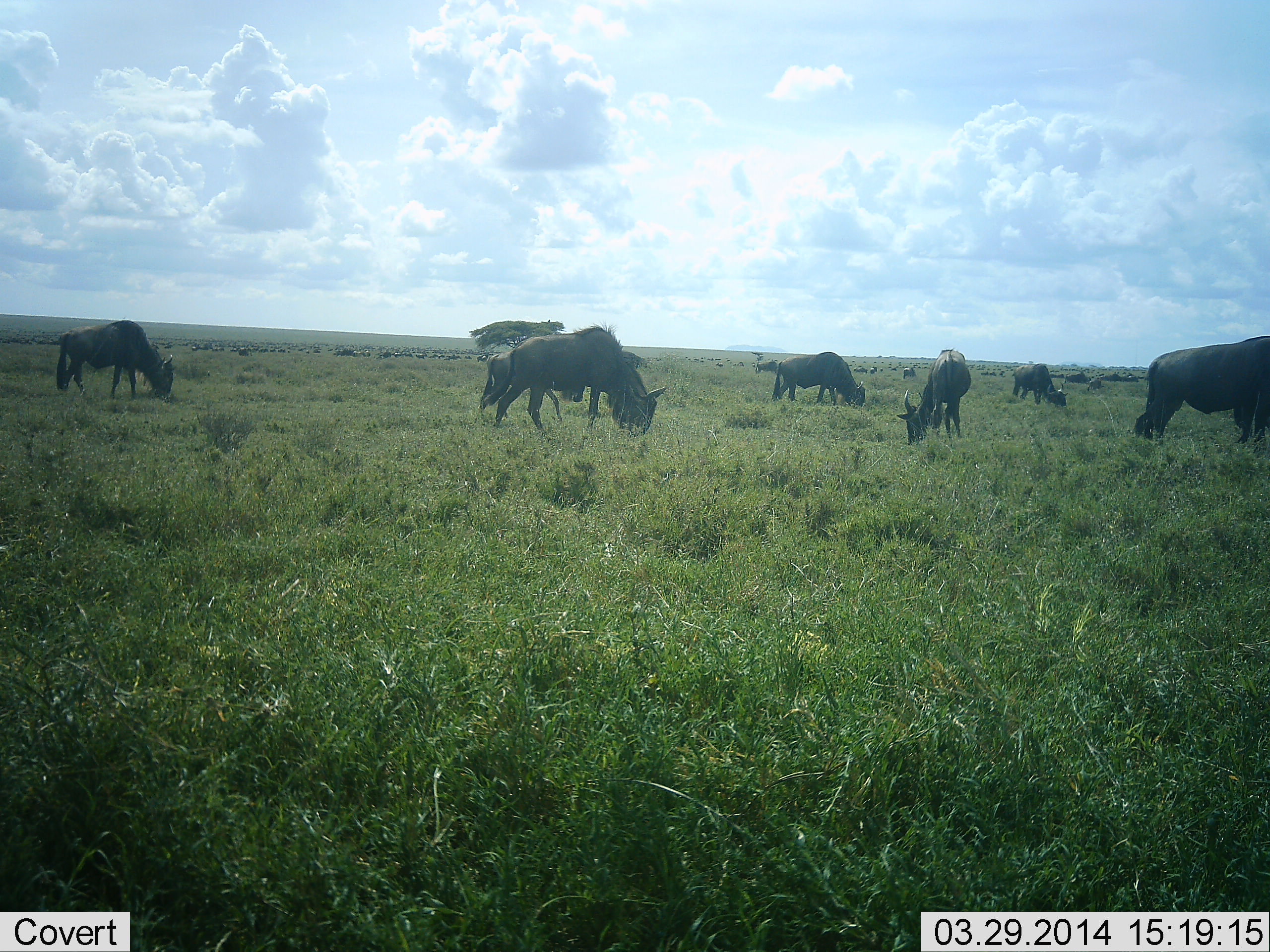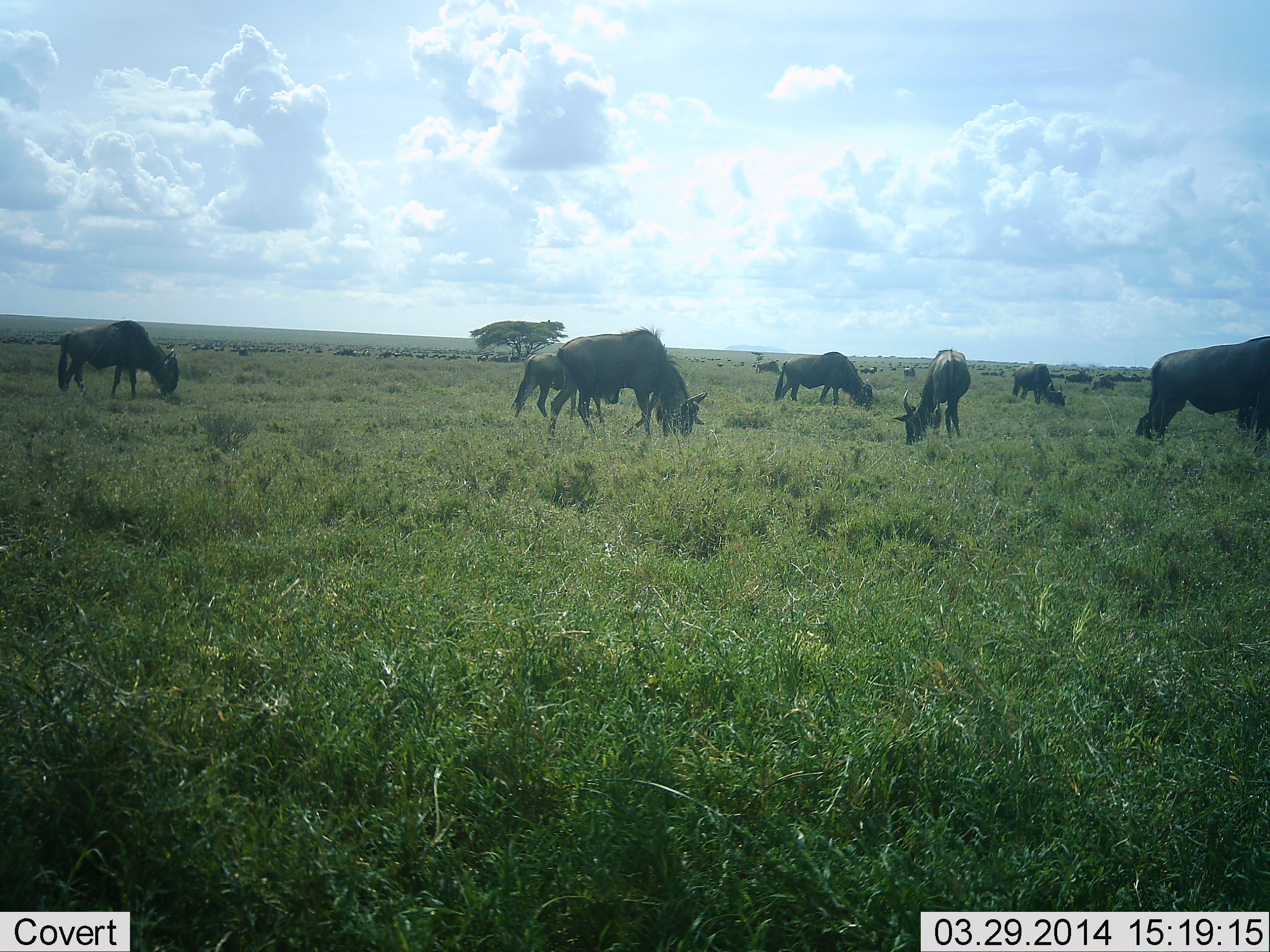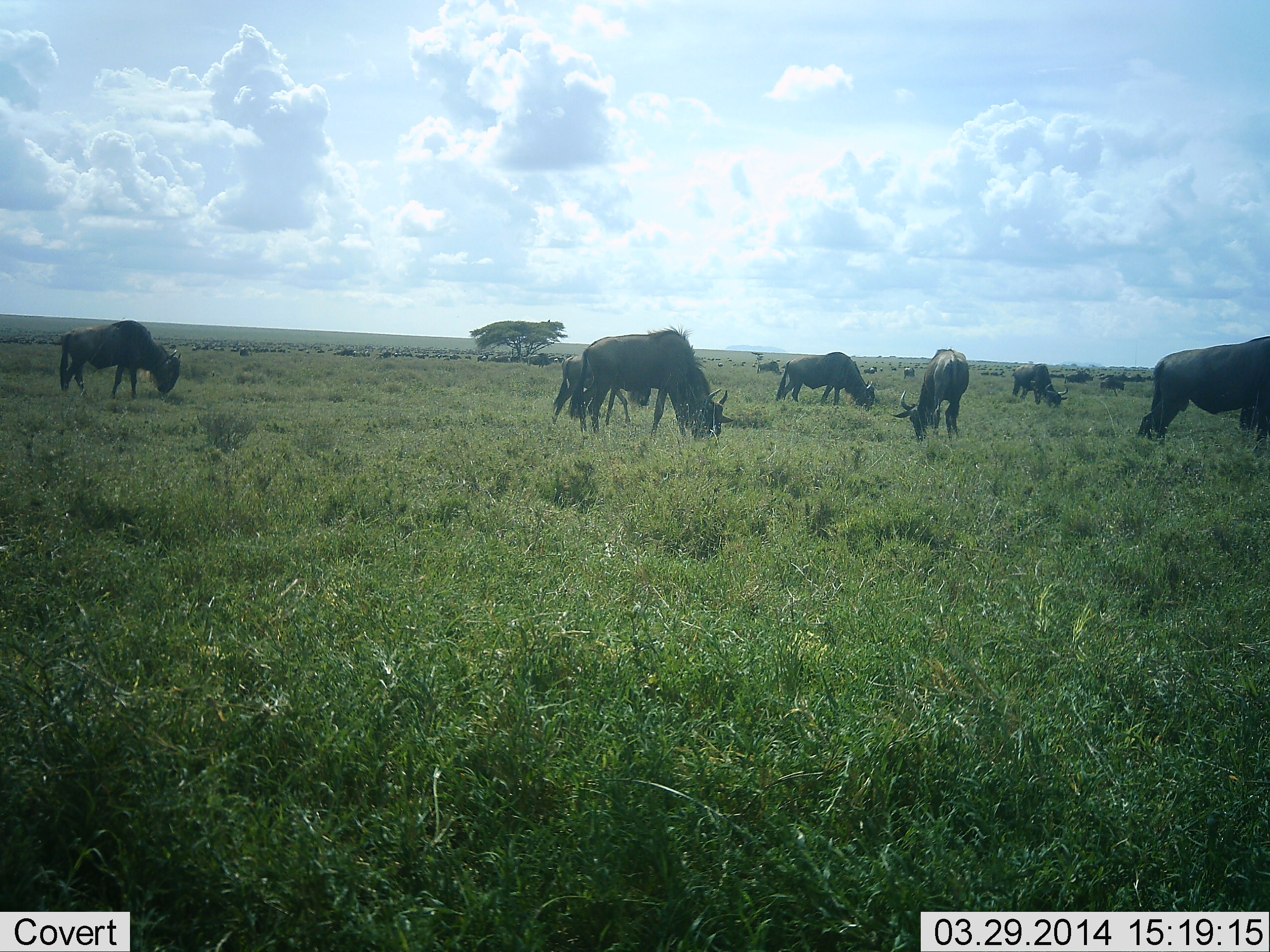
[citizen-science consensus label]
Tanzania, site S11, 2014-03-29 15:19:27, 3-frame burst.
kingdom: Animalia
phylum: Chordata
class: Mammalia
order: Artiodactyla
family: Bovidae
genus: Connochaetes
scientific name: Connochaetes taurinus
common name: blue wildebeest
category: wildebeest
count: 11-50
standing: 20%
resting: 0%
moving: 20%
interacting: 0%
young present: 0%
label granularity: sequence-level